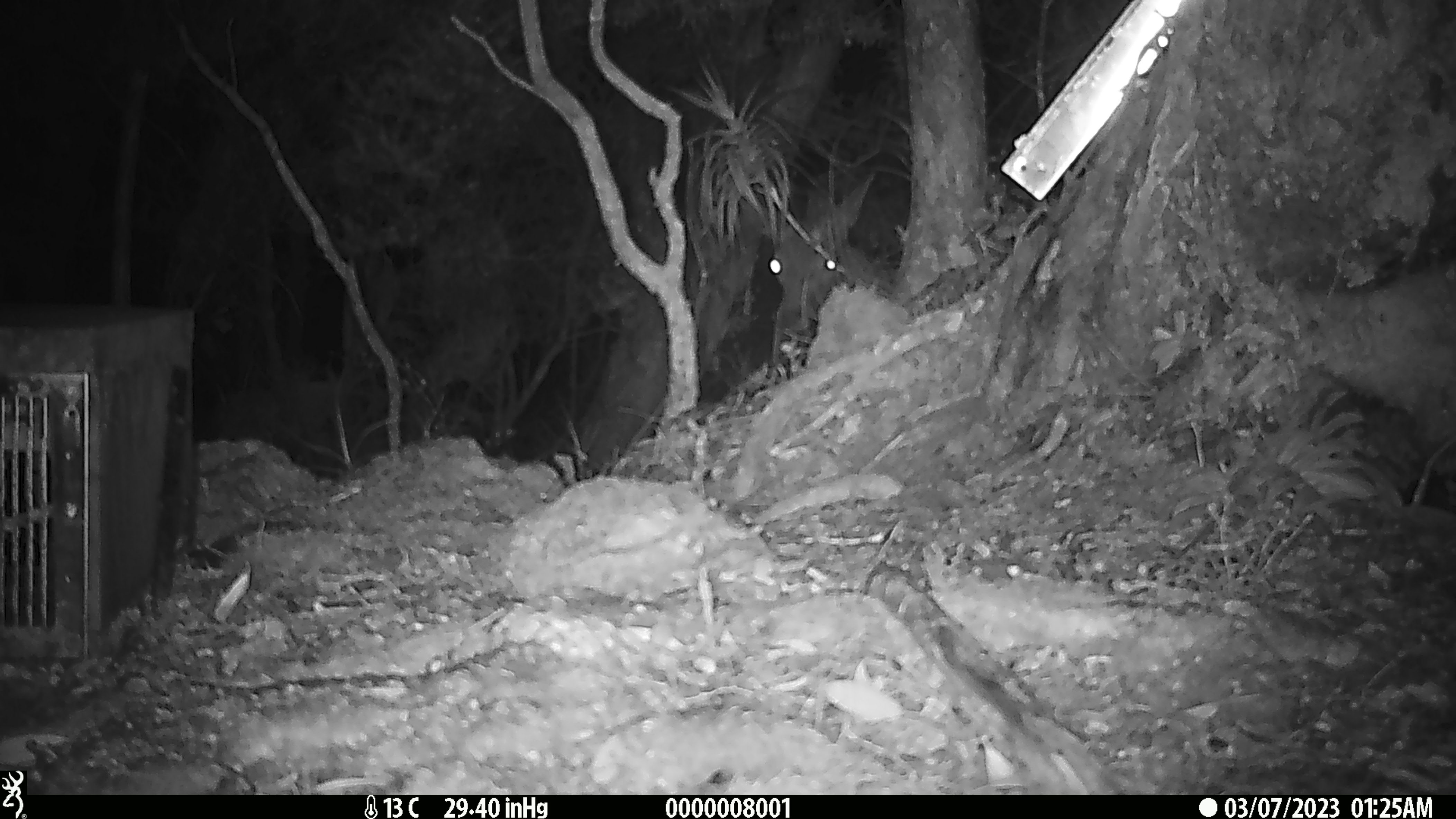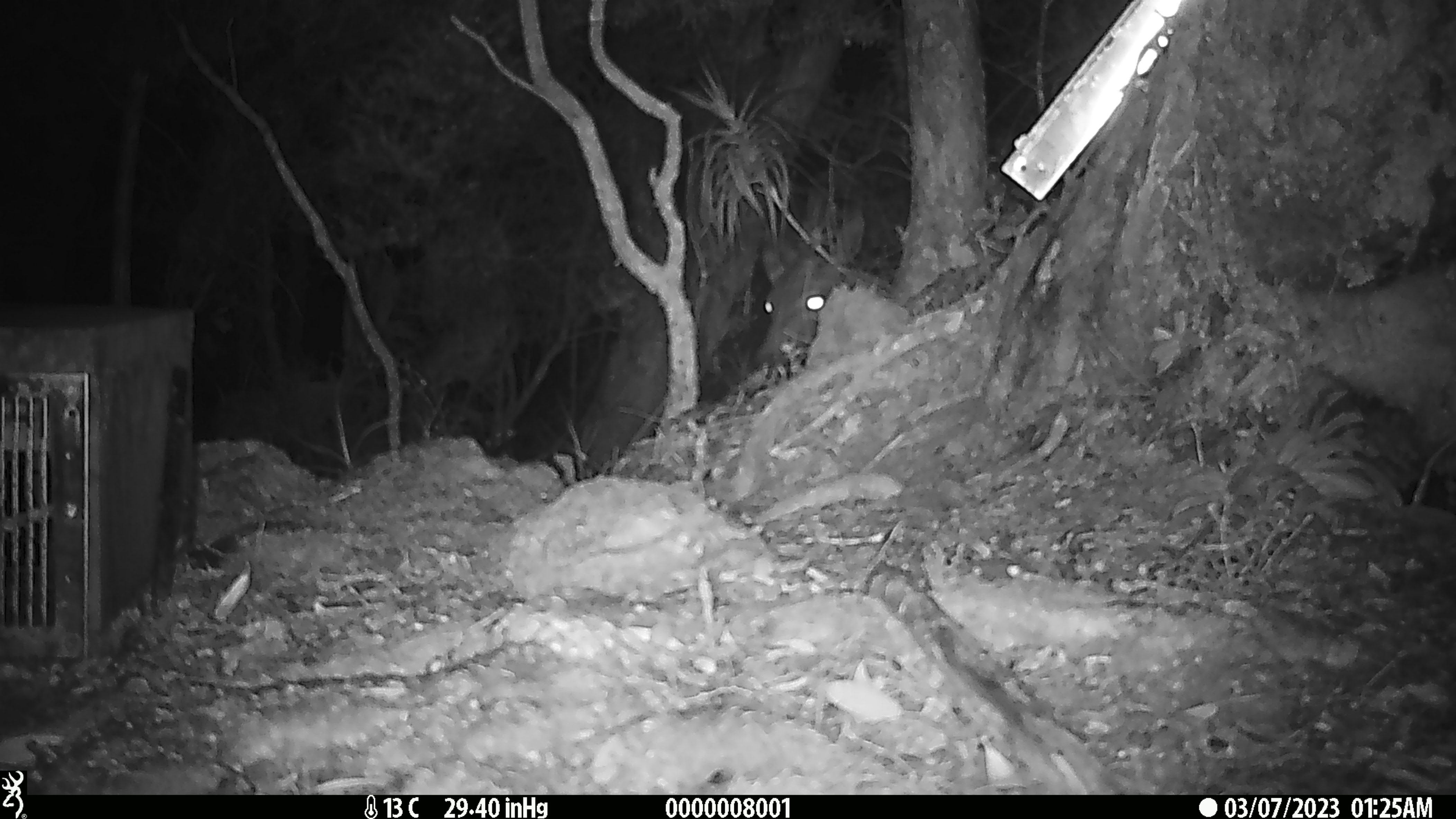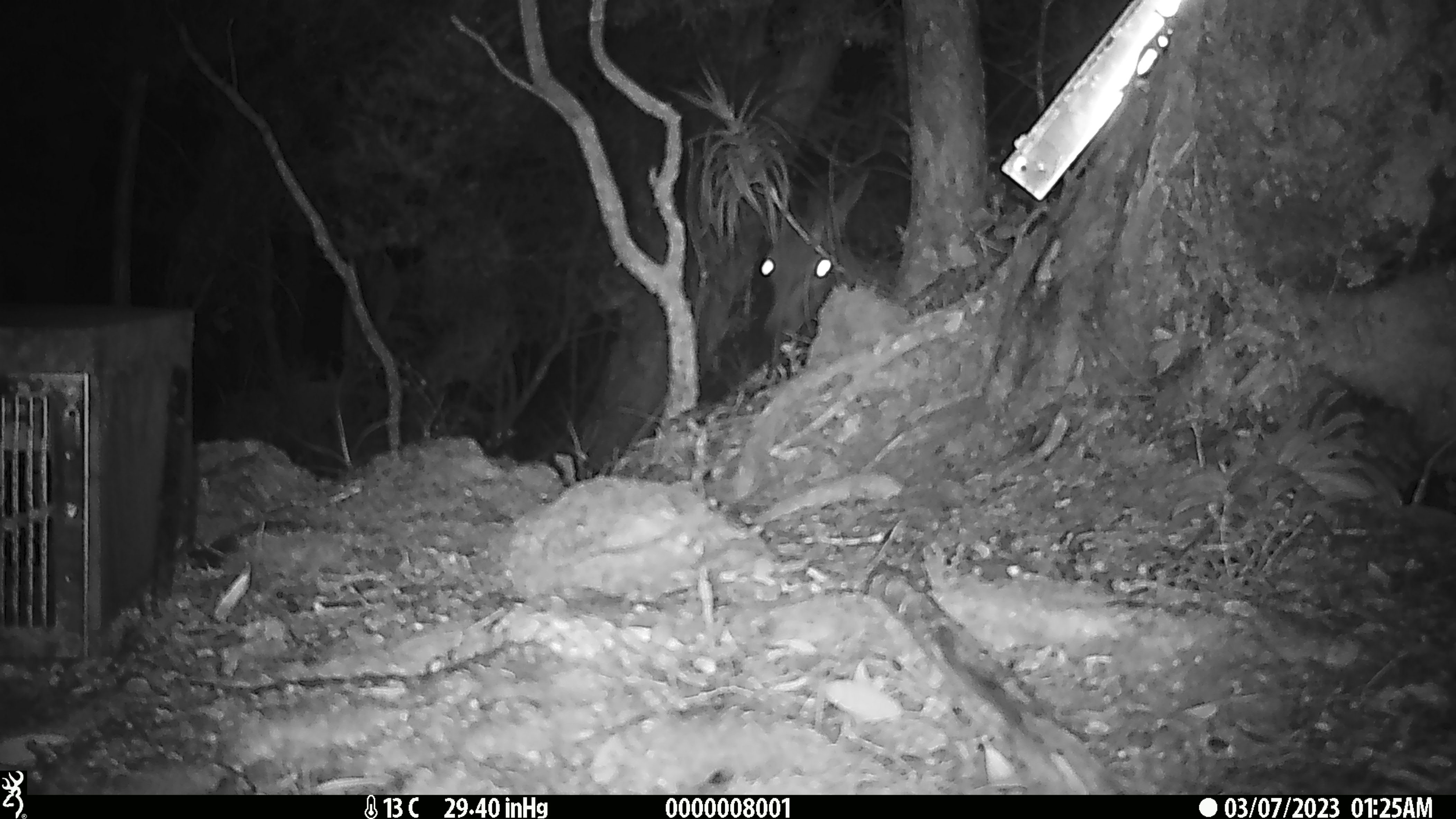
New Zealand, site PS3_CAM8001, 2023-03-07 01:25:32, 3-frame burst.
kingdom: Animalia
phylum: Chordata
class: Mammalia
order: Artiodactyla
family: Cervidae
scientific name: Cervidae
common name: deer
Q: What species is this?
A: Deer (Cervidae).